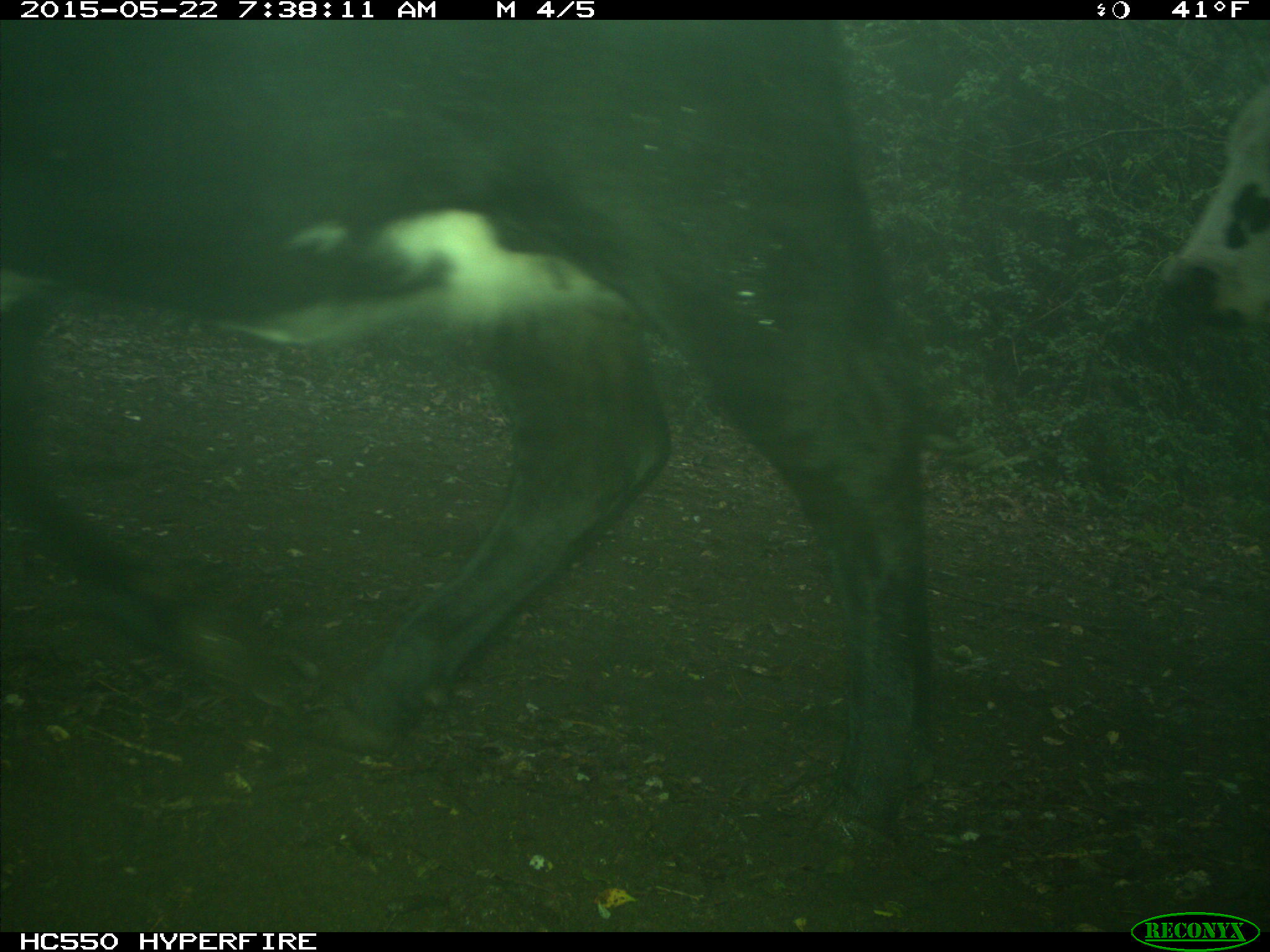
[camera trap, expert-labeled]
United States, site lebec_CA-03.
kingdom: Animalia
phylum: Chordata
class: Mammalia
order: Artiodactyla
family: Bovidae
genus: Bos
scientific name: Bos taurus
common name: domestic cow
Bos taurus (domestic cow).